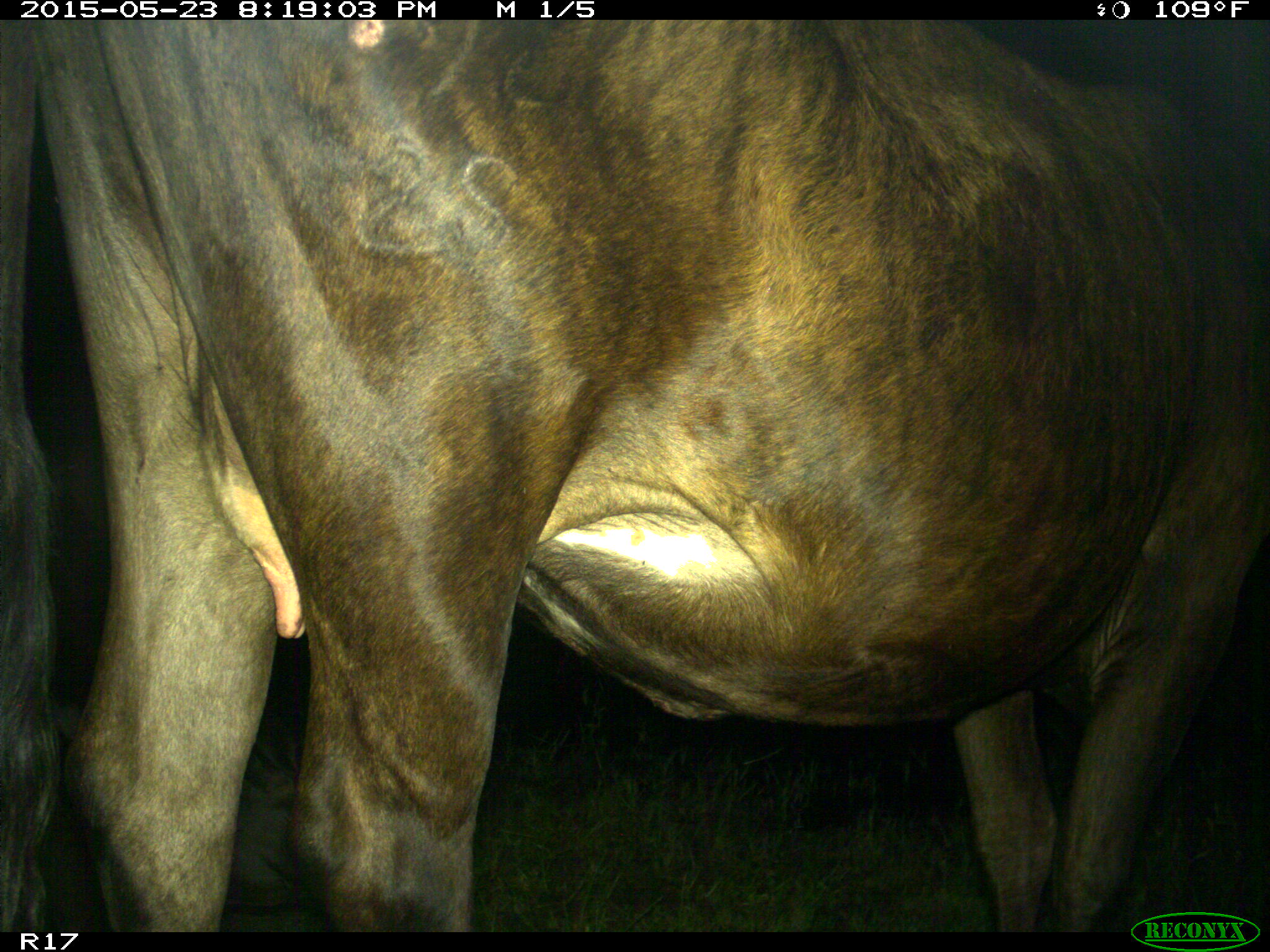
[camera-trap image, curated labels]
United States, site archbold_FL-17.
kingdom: Animalia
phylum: Chordata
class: Mammalia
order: Artiodactyla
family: Bovidae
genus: Bos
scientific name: Bos taurus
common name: domestic cow